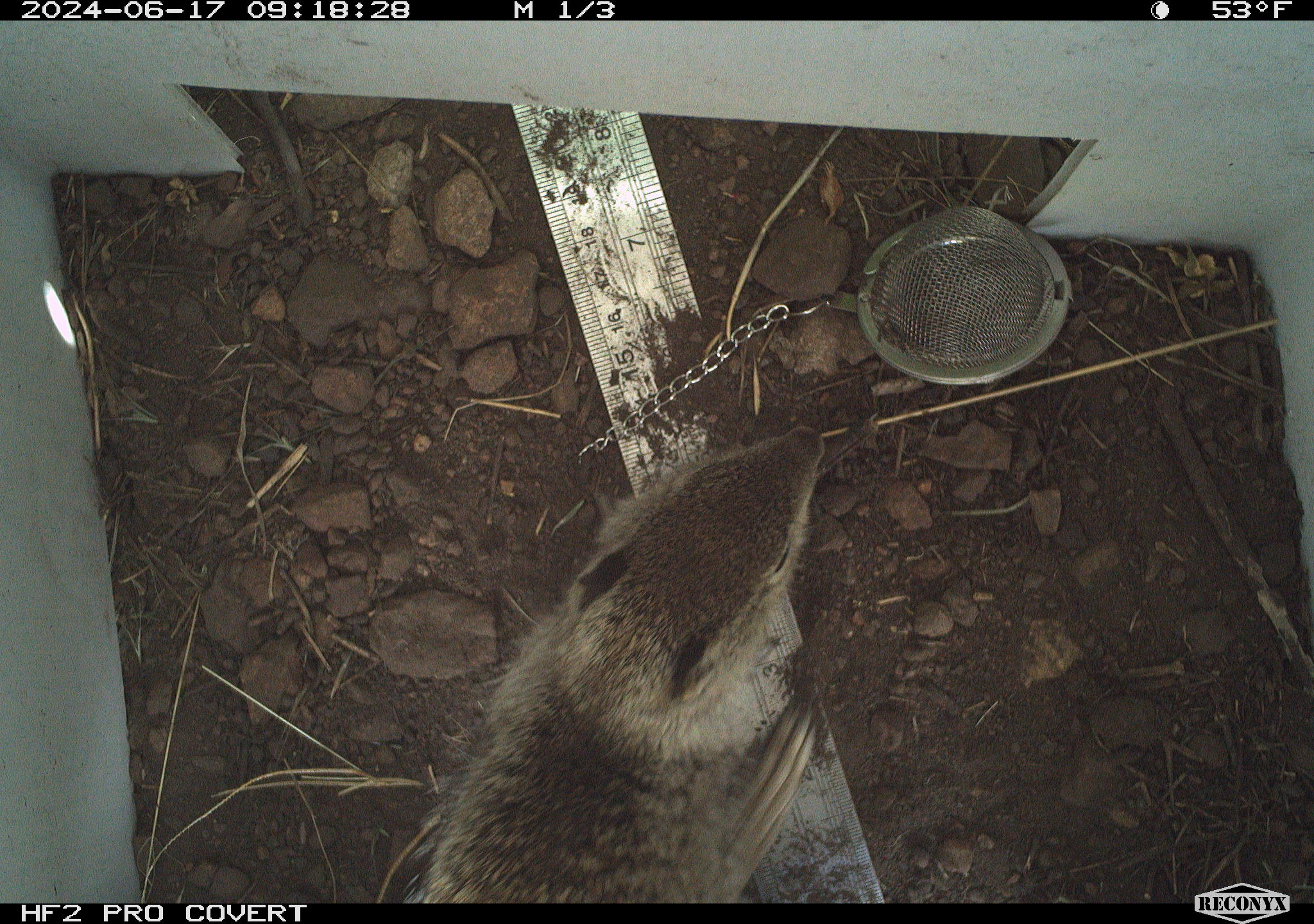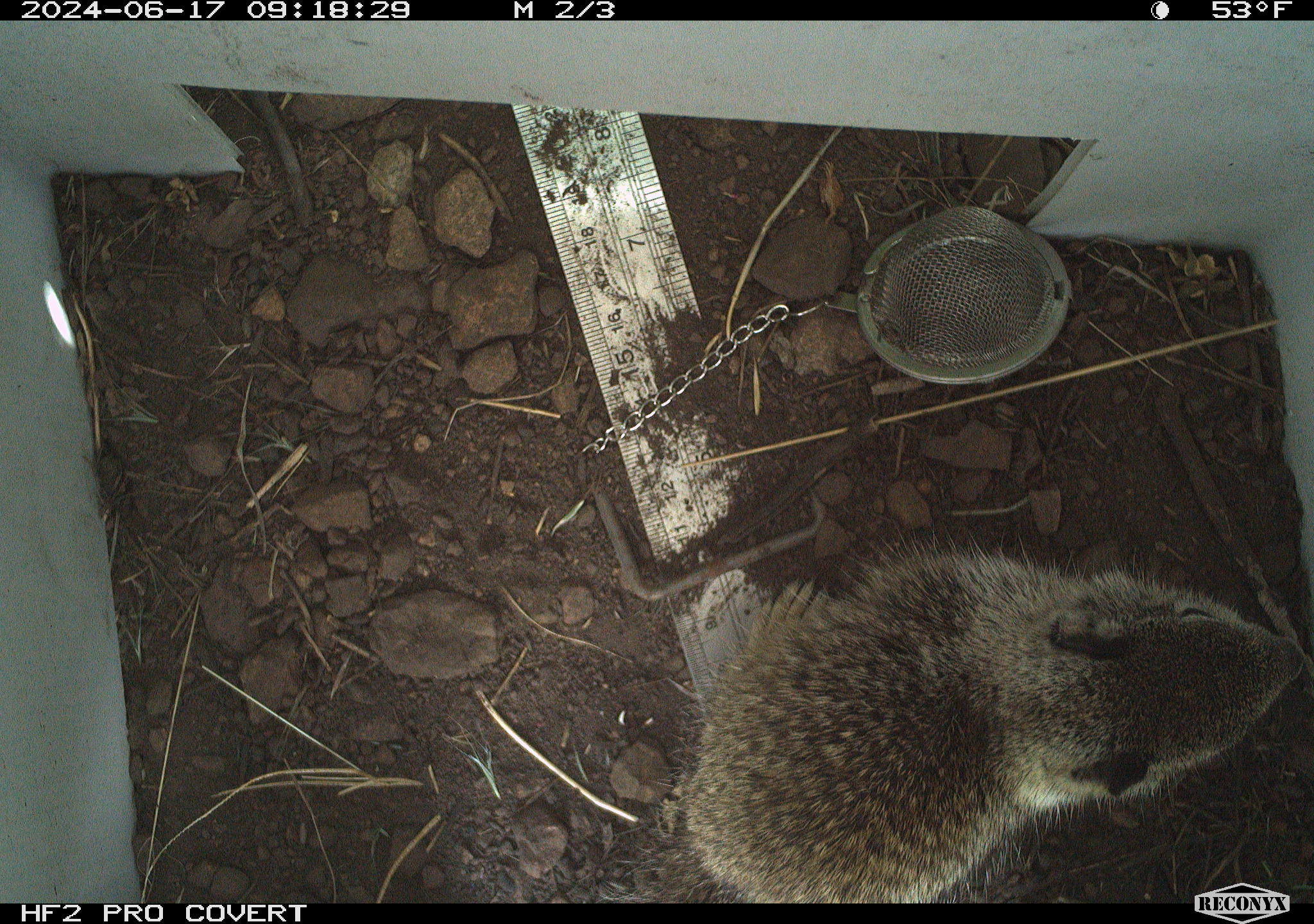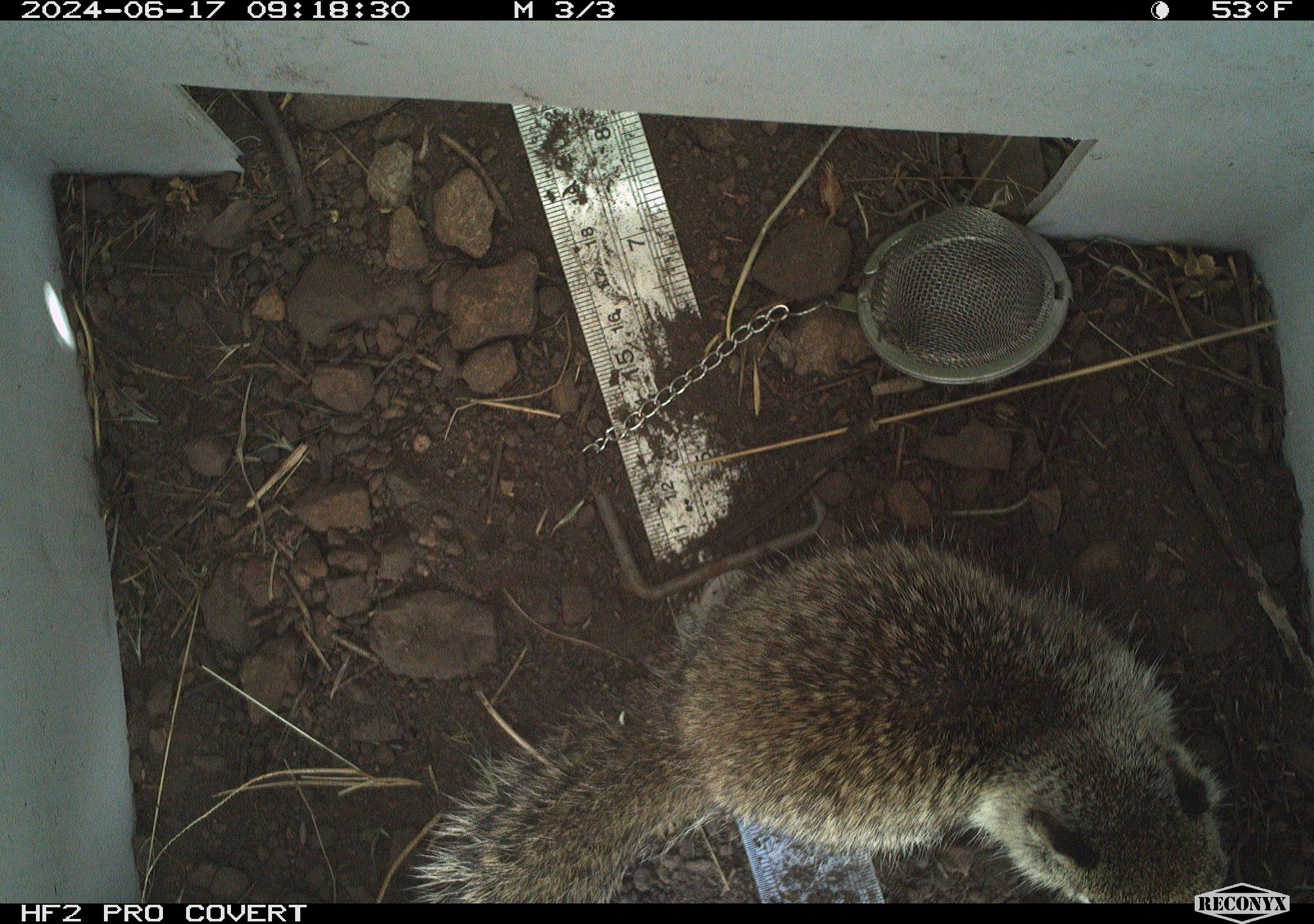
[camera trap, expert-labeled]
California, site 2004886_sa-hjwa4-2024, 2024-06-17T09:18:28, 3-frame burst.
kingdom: Animalia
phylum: Chordata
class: Mammalia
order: Rodentia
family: Sciuridae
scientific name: Sciuridae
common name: squirrels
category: sciuridae family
Sciuridae family (squirrels) (Sciuridae).